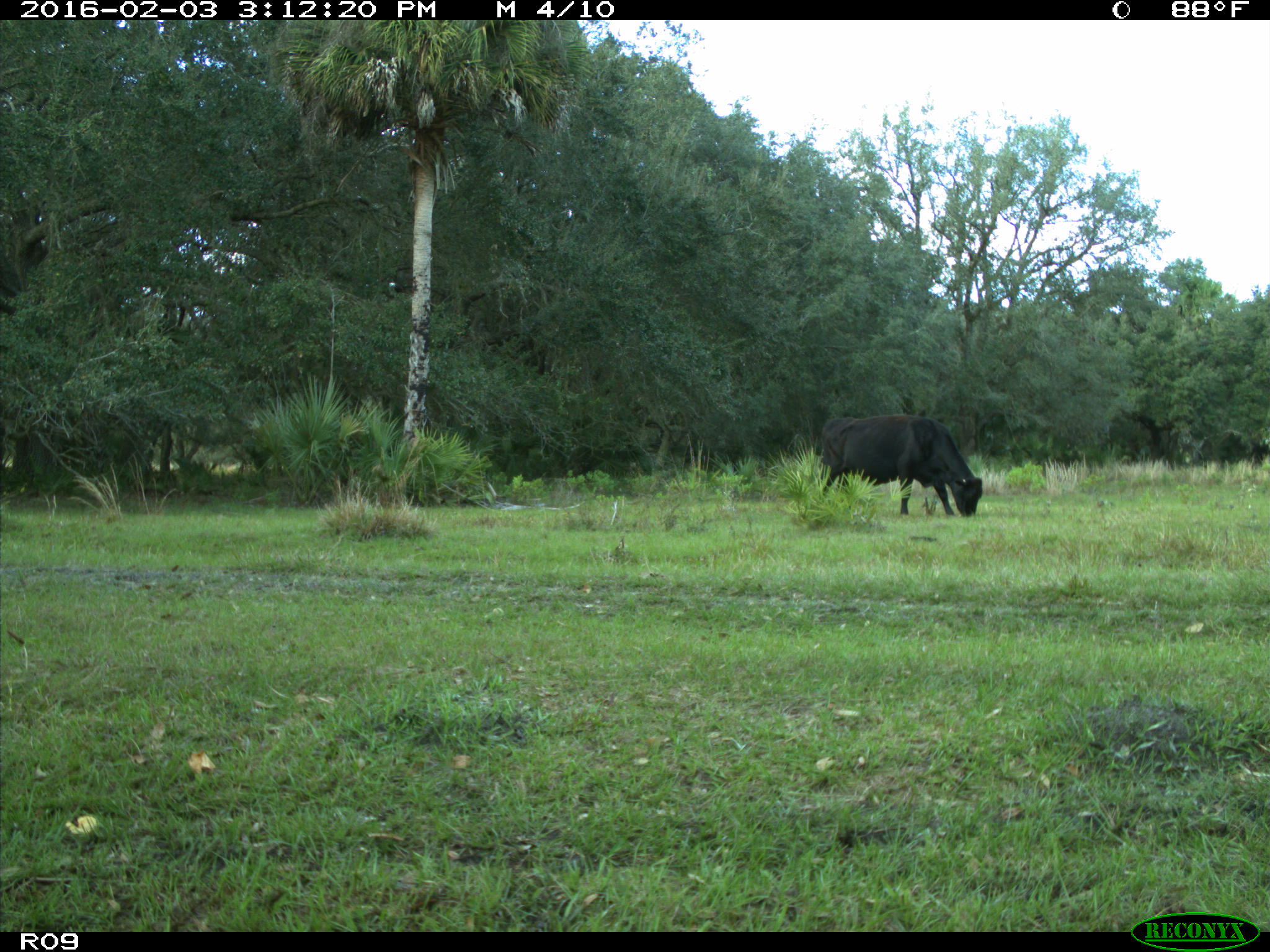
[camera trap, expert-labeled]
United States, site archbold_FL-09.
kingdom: Animalia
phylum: Chordata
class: Mammalia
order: Artiodactyla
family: Bovidae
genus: Bos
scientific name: Bos taurus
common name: domestic cow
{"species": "Bos taurus (domestic cow)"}